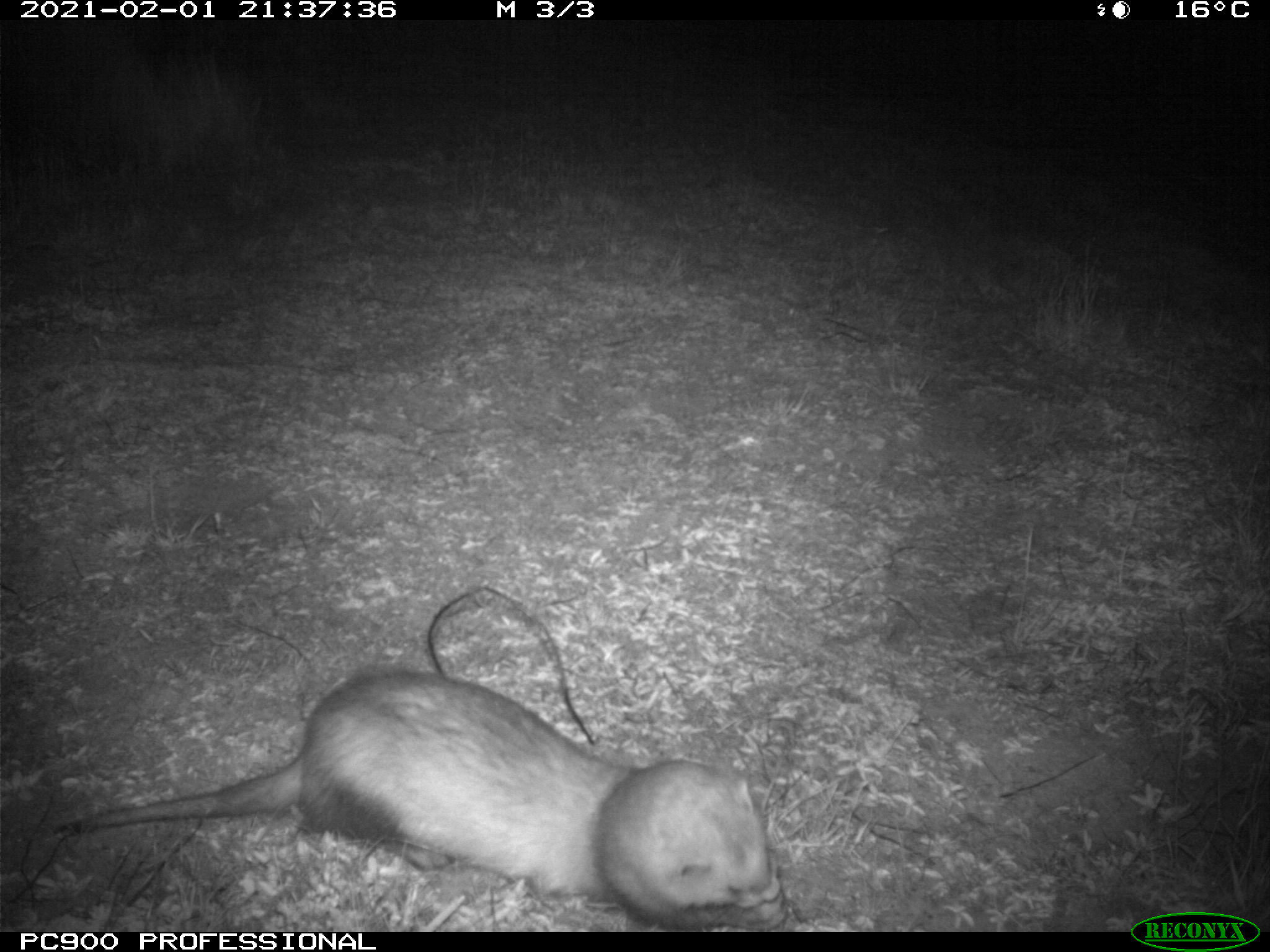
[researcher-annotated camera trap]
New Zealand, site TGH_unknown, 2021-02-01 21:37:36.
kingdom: Animalia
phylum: Chordata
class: Mammalia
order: Carnivora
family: Mustelidae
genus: Mustela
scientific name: Mustela furo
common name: ferret